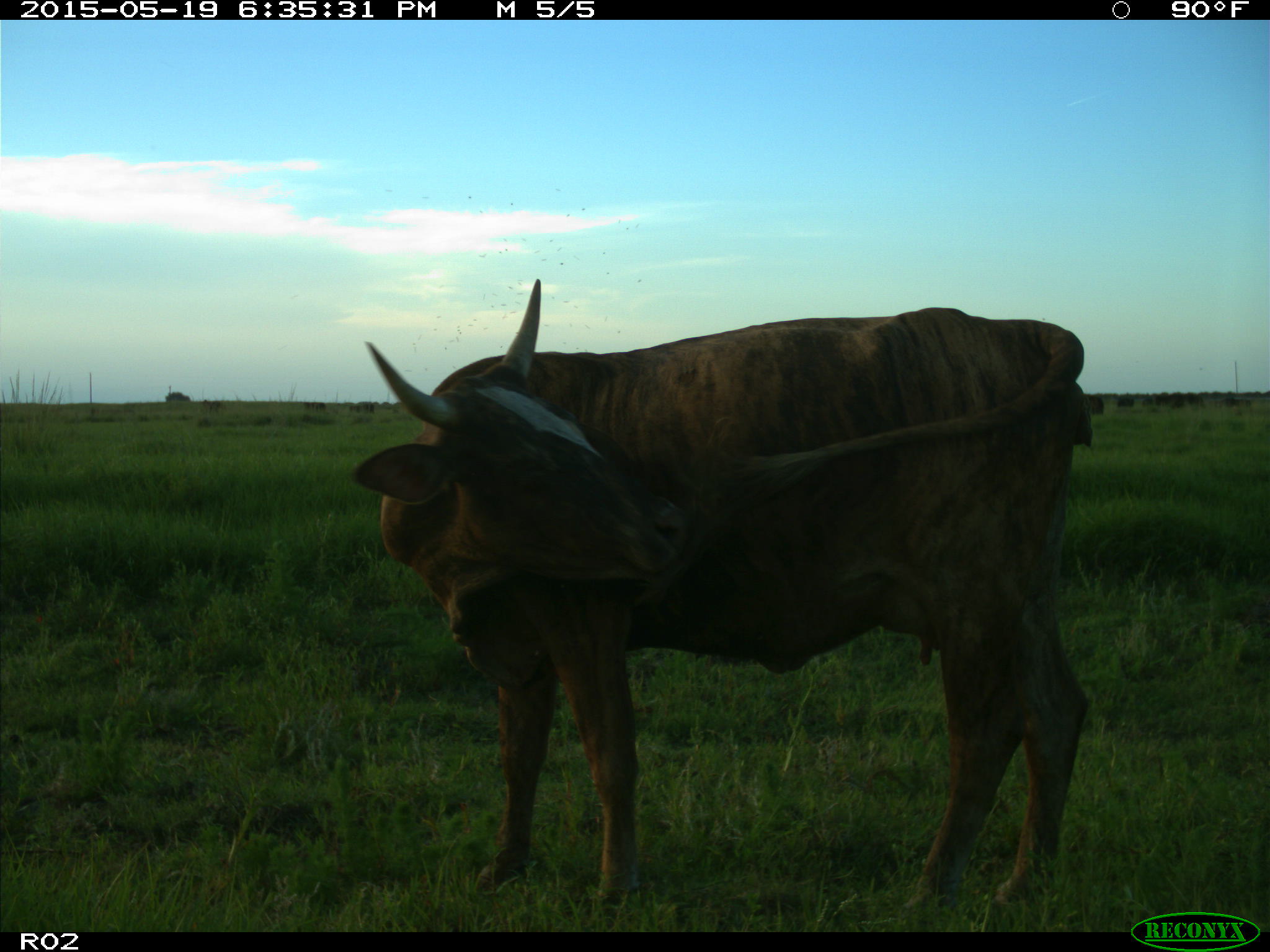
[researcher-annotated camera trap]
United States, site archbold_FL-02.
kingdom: Animalia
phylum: Chordata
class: Mammalia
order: Artiodactyla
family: Bovidae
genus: Bos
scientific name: Bos taurus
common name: domestic cow